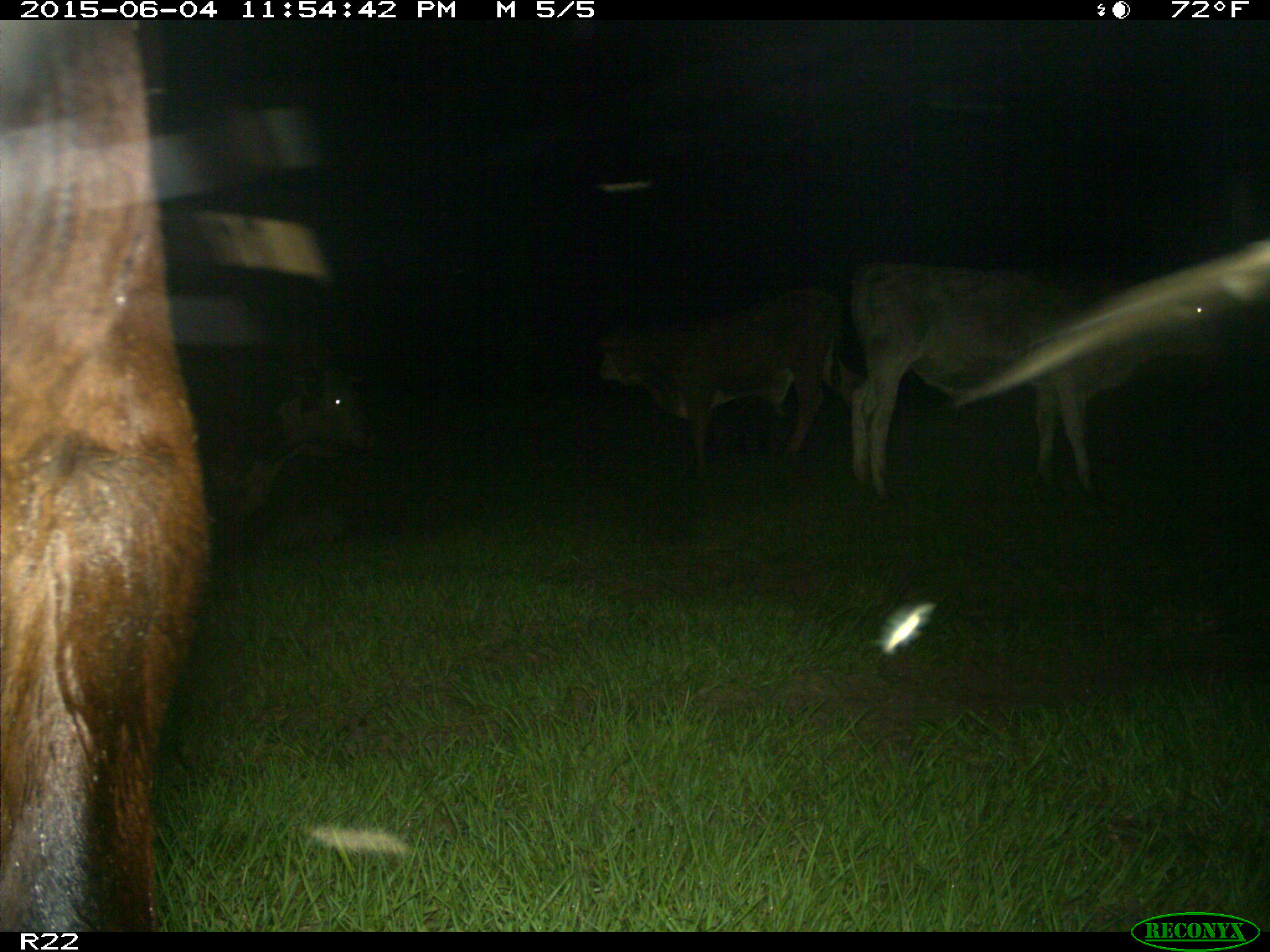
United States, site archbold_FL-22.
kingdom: Animalia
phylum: Chordata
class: Mammalia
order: Artiodactyla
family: Bovidae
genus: Bos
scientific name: Bos taurus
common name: domestic cow